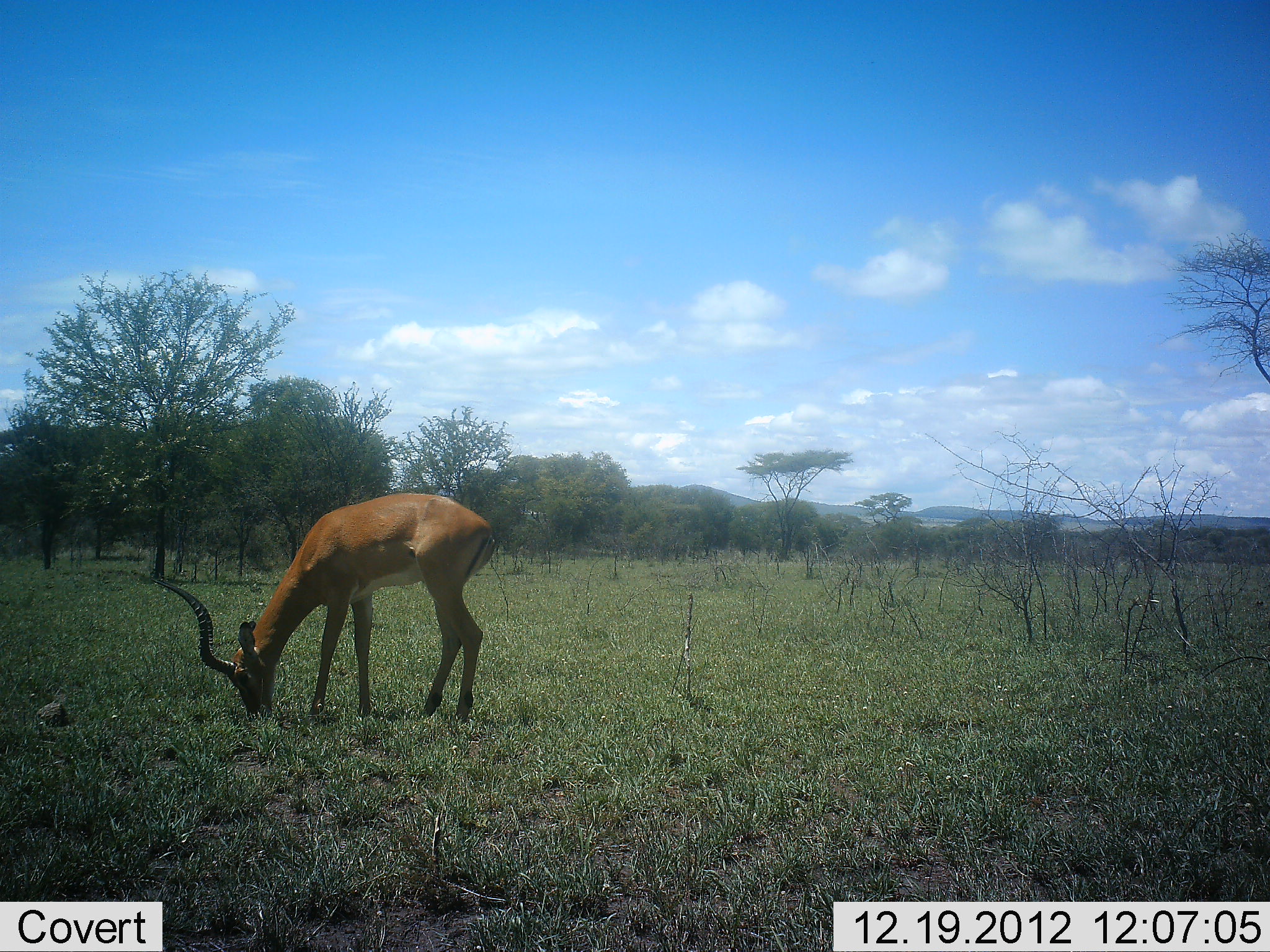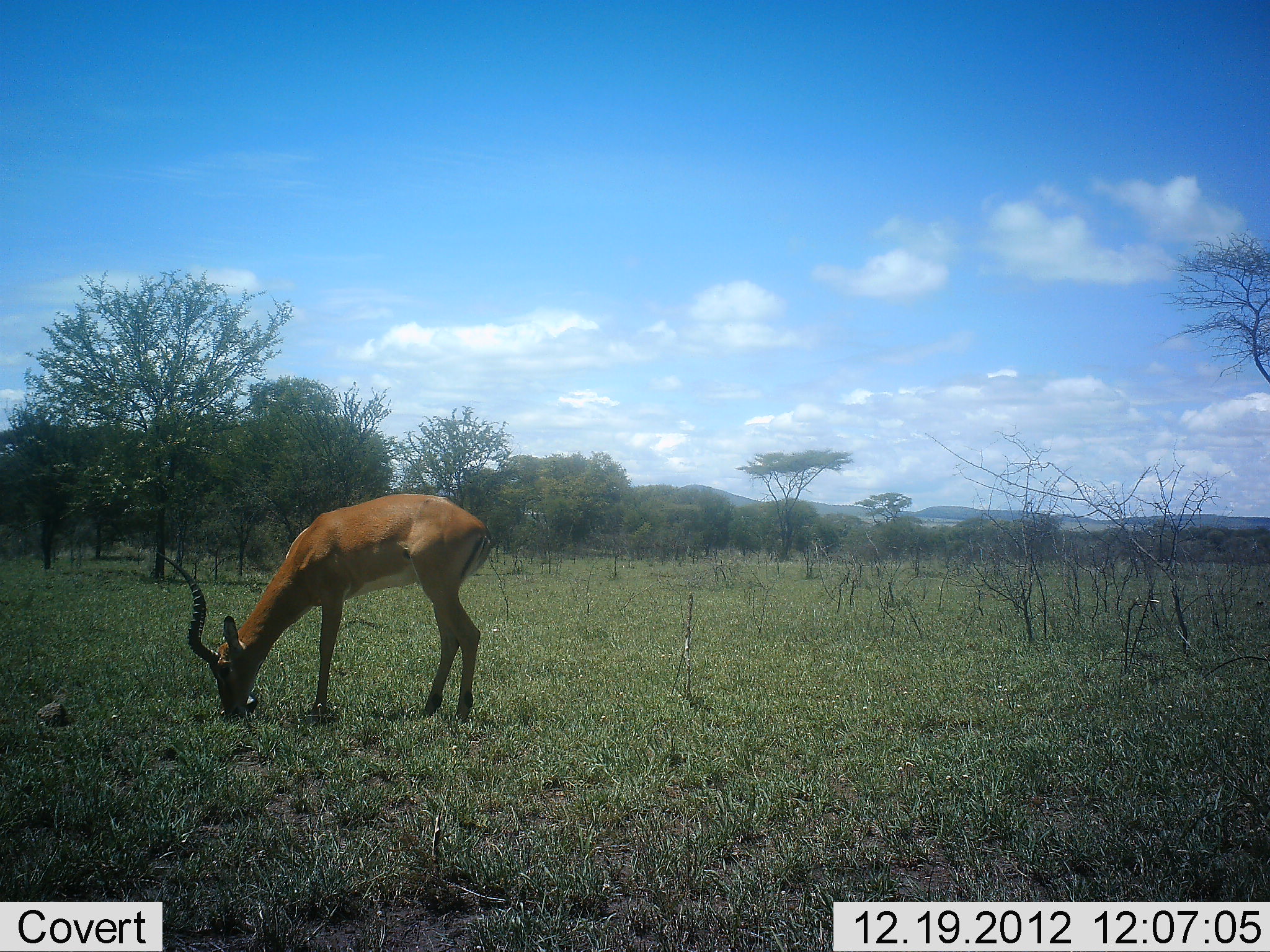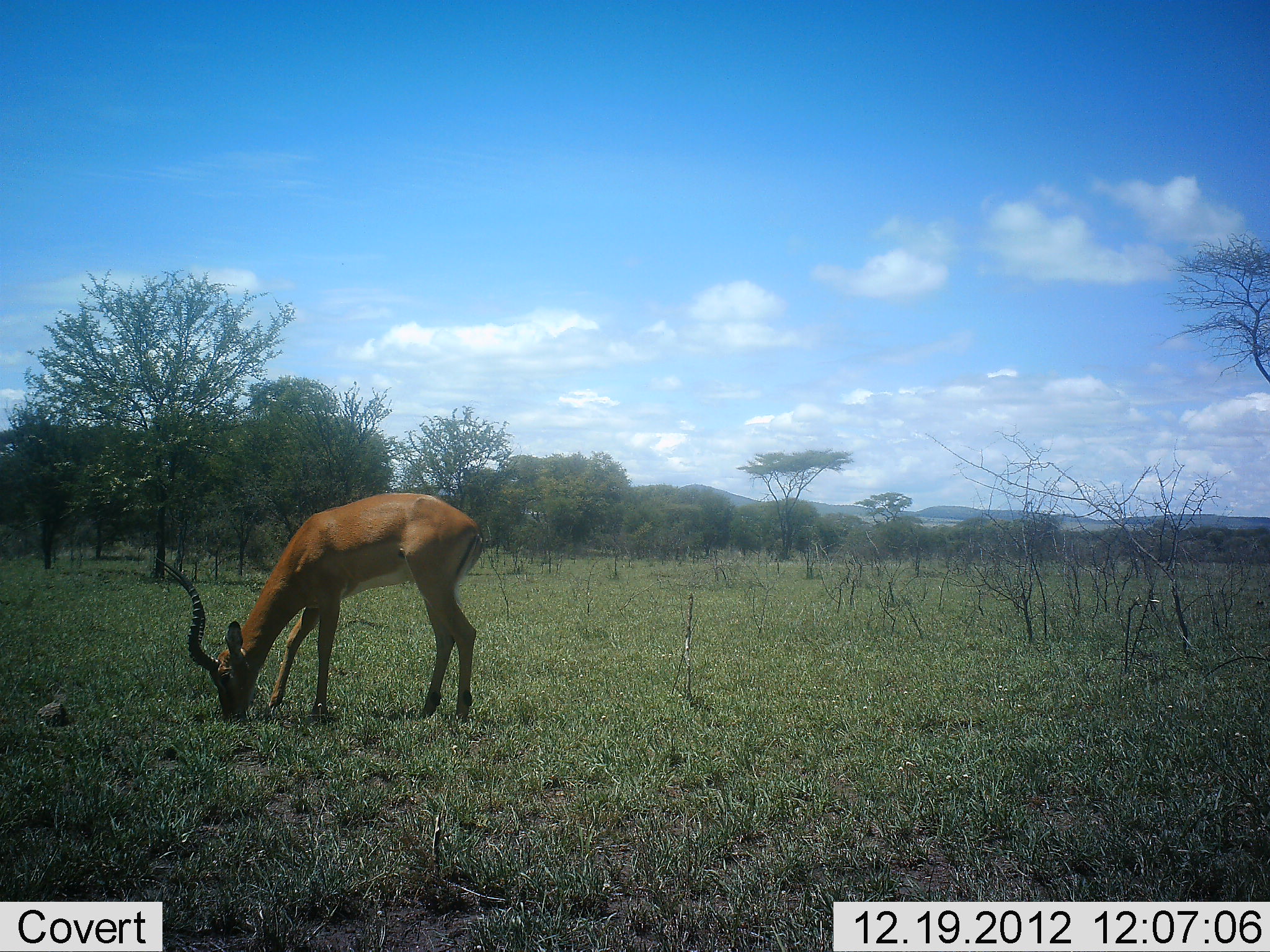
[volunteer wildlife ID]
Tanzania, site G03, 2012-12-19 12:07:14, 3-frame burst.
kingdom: Animalia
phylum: Chordata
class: Mammalia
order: Artiodactyla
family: Bovidae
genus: Aepyceros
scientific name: Aepyceros melampus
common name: impala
Impala (Aepyceros melampus), count 1. Behavior (volunteer vote fractions): standing 25%, resting 3%, moving 6%, interacting 3%. Young present (vote fraction): 0%. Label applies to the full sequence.